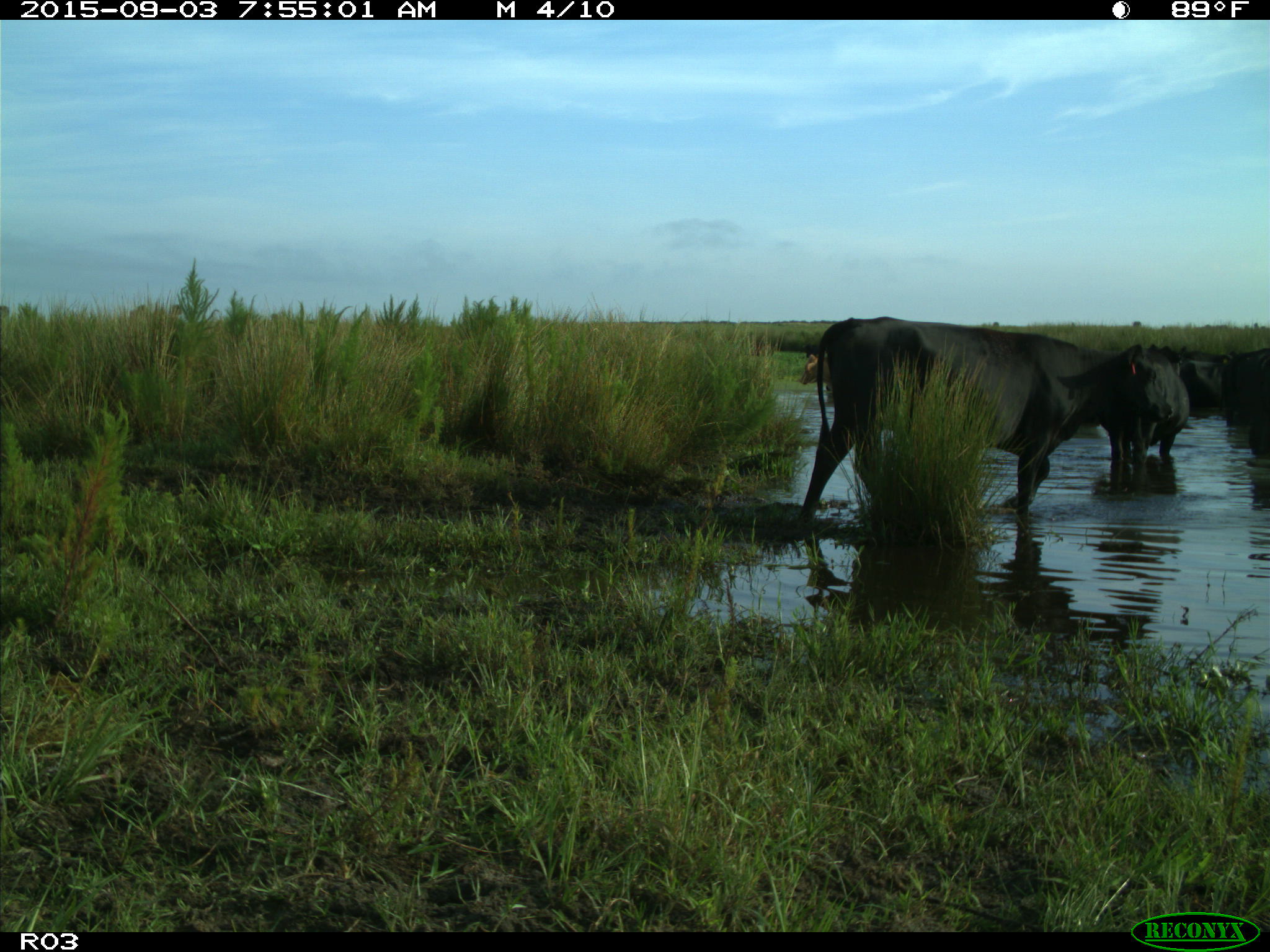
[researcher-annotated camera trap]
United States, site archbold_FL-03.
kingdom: Animalia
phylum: Chordata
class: Mammalia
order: Artiodactyla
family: Bovidae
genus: Bos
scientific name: Bos taurus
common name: domestic cow